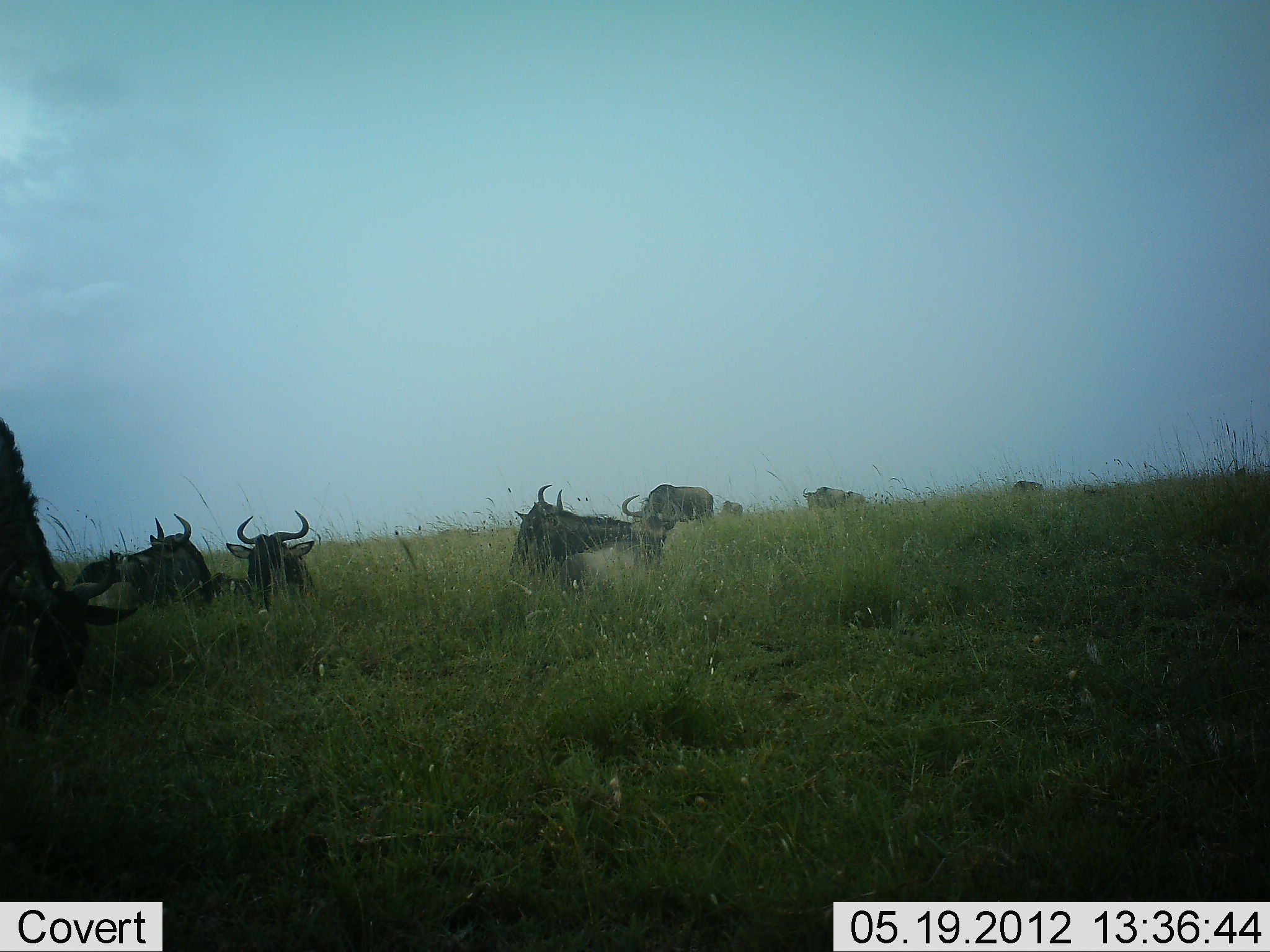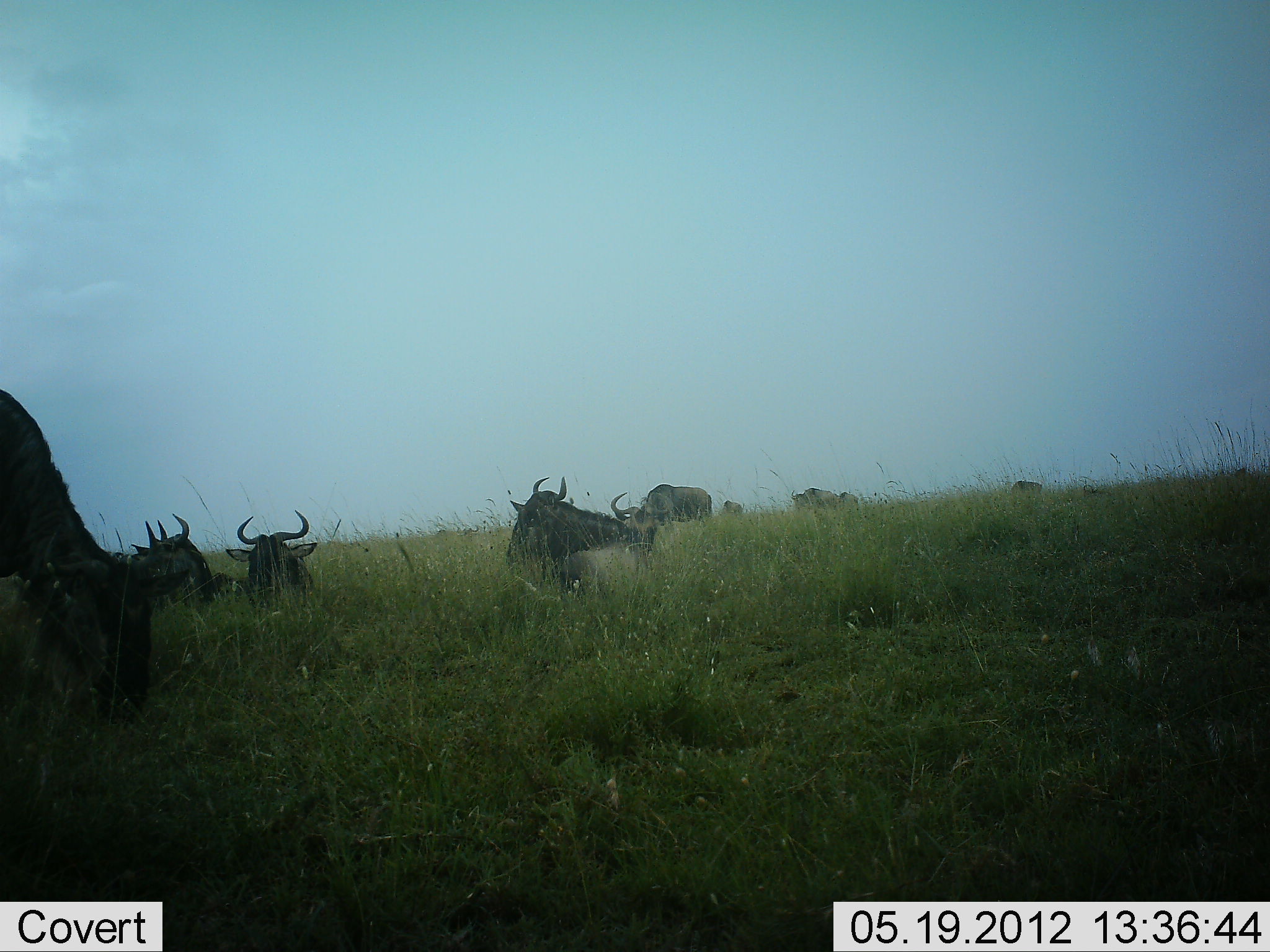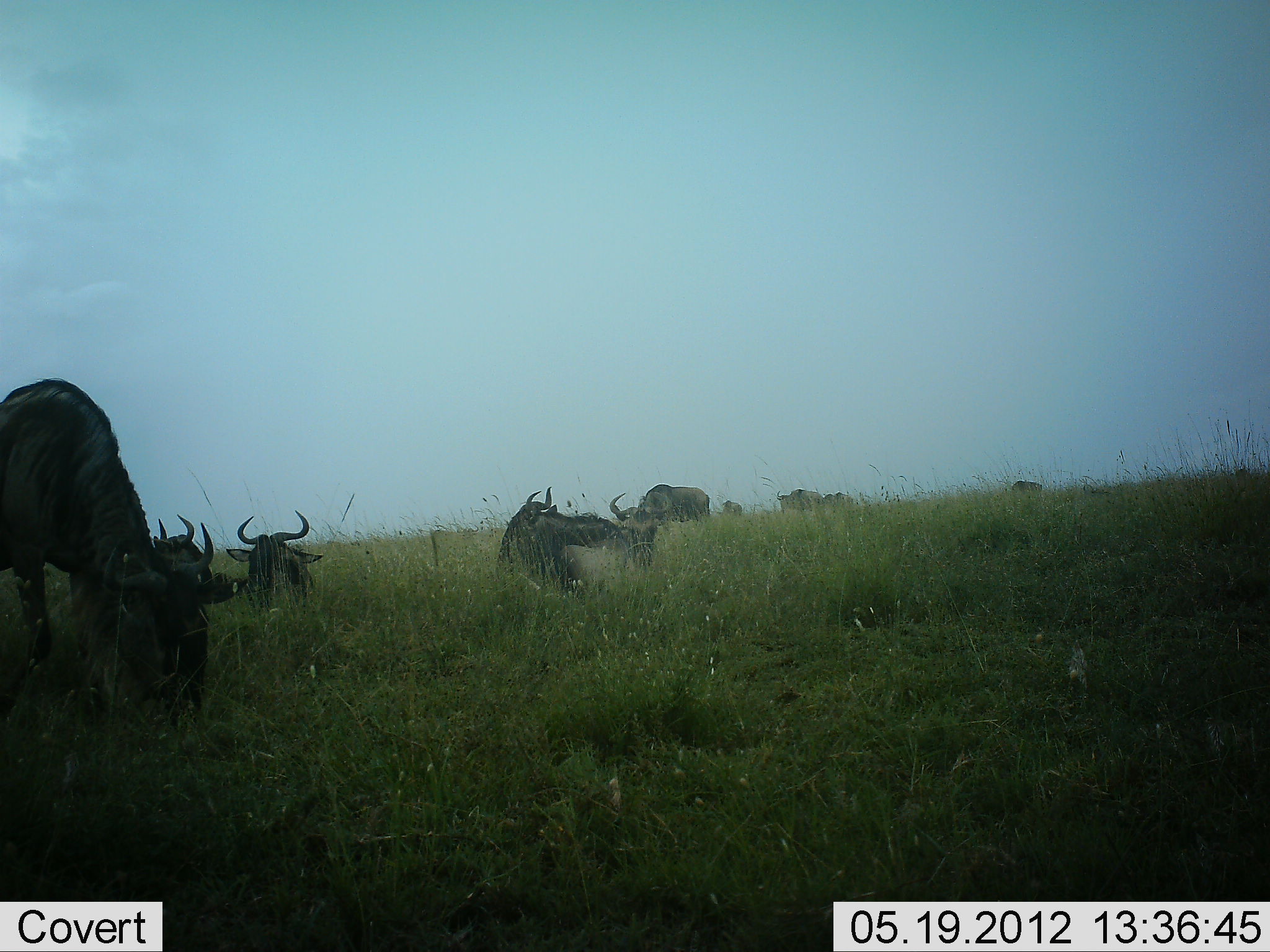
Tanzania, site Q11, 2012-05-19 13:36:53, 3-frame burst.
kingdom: Animalia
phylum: Chordata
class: Mammalia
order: Artiodactyla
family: Bovidae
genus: Connochaetes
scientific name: Connochaetes taurinus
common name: blue wildebeest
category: wildebeest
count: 10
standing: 70%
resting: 100%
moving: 20%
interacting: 0%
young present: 0%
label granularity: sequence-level